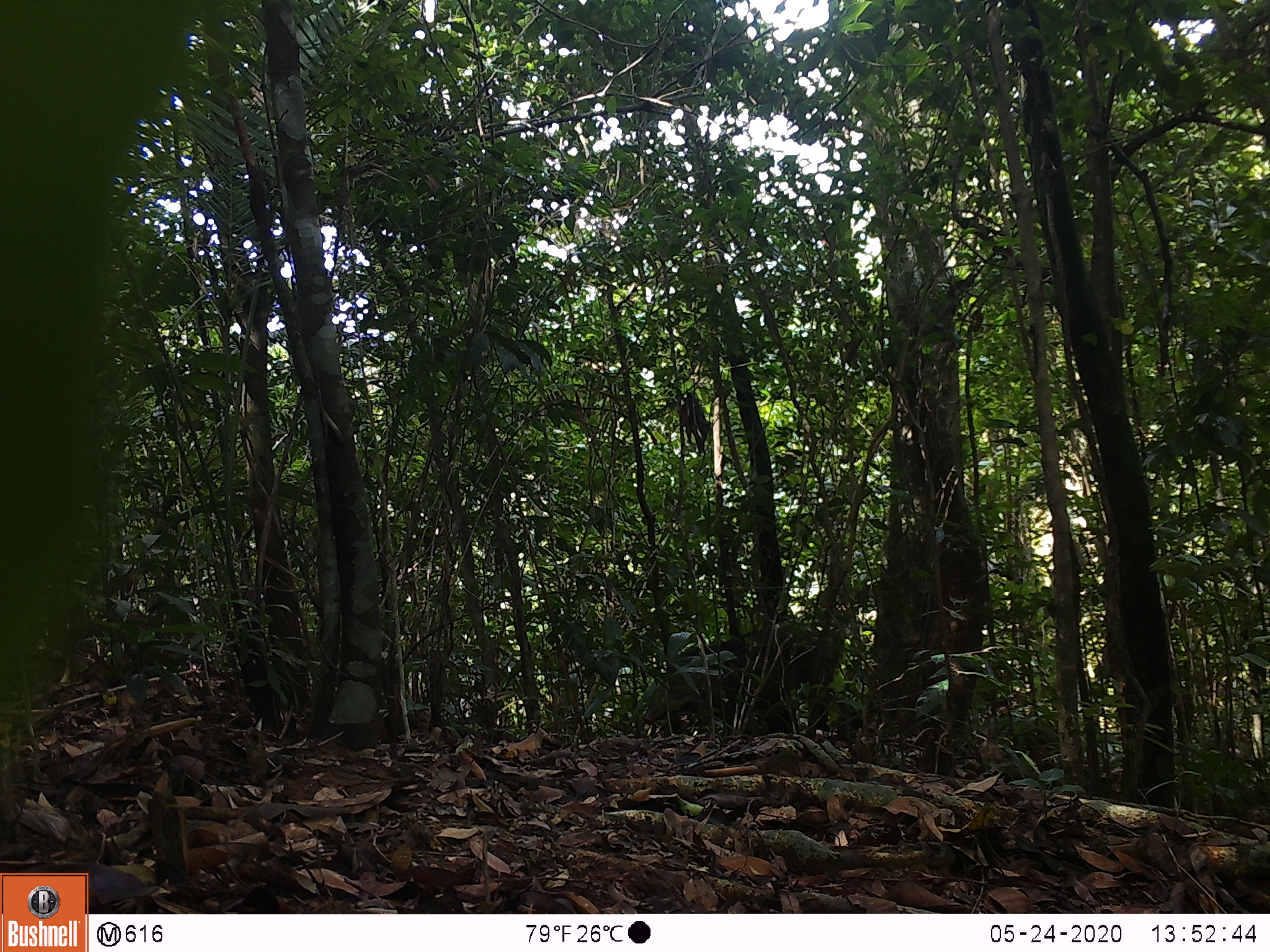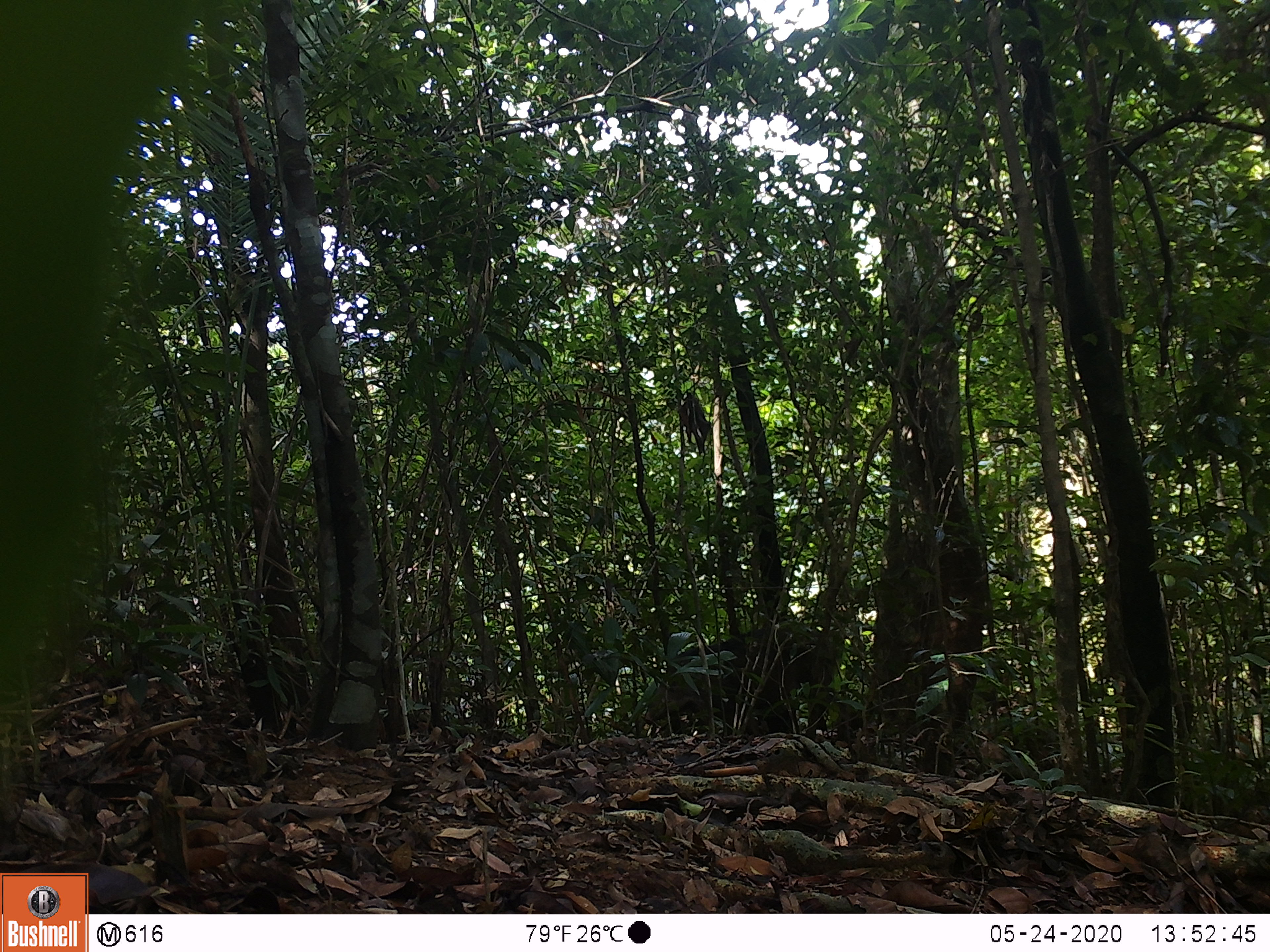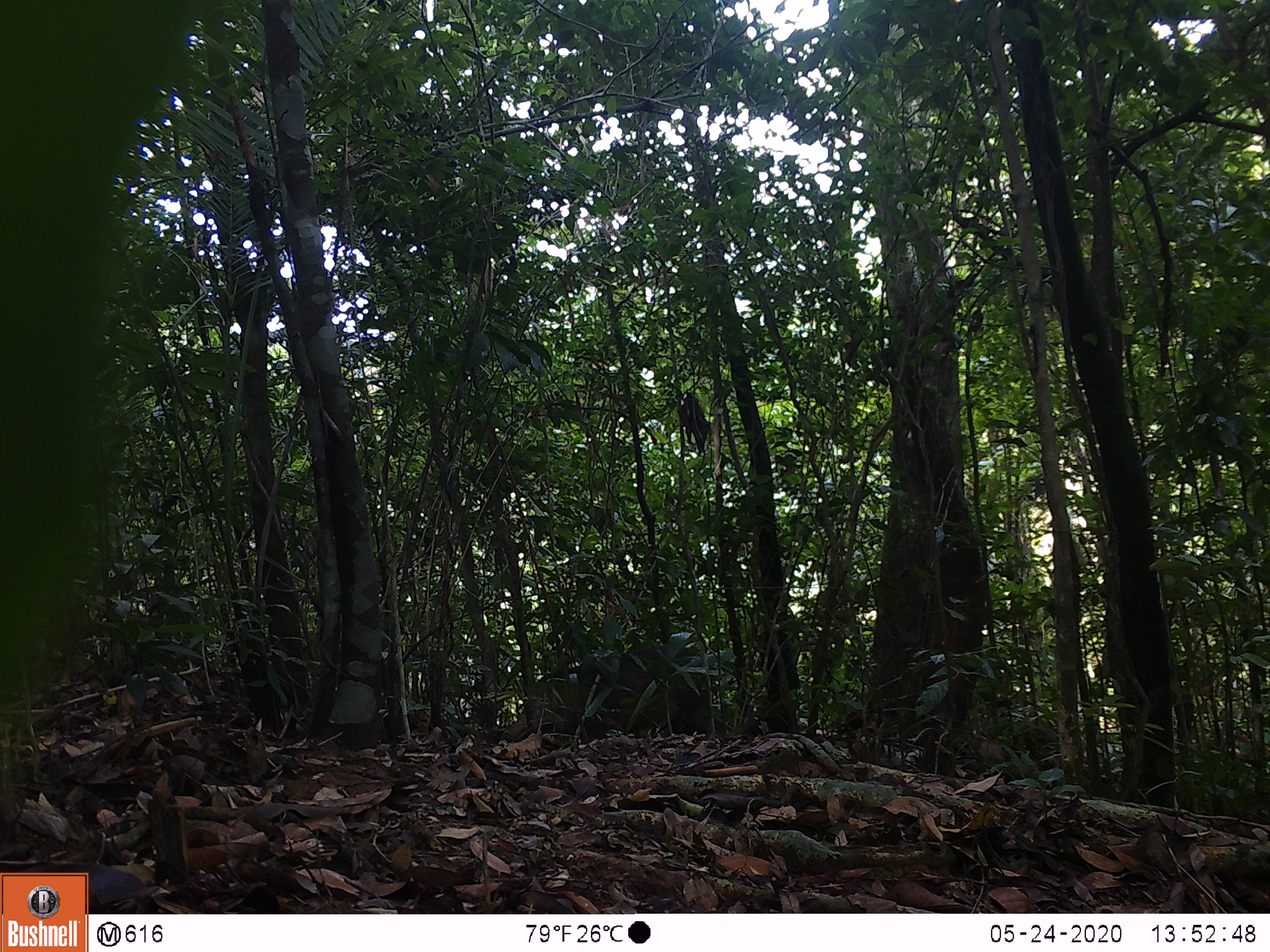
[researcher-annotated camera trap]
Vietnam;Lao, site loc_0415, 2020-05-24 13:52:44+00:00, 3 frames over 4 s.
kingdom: Animalia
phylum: Chordata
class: Mammalia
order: Artiodactyla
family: Suidae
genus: Sus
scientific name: Sus scrofa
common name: eurasian wild pig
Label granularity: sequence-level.